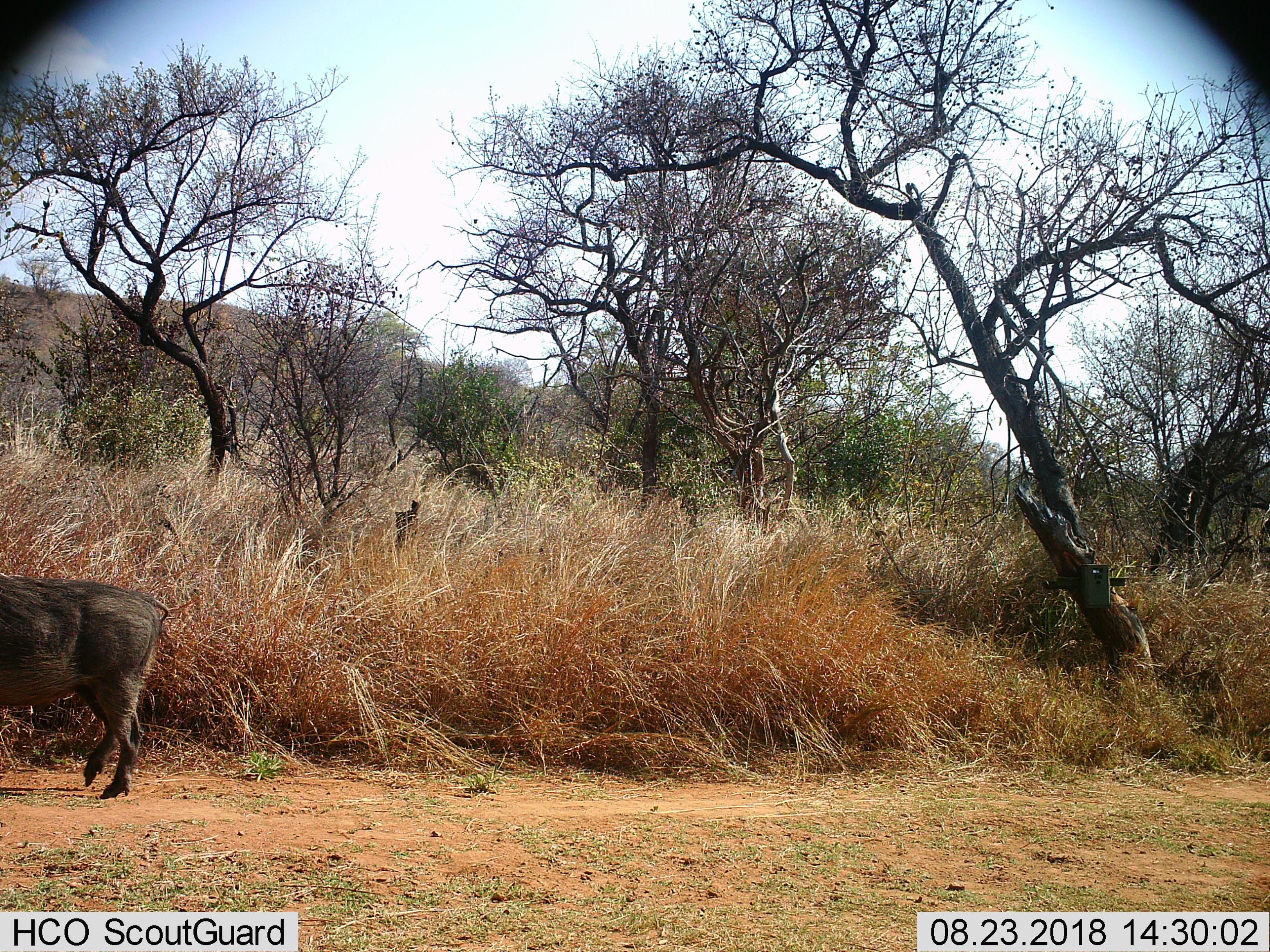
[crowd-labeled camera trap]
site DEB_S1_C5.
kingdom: Animalia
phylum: Chordata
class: Mammalia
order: Artiodactyla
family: Suidae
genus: Phacochoerus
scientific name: Phacochoerus africanus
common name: warthog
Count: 1.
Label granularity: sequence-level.